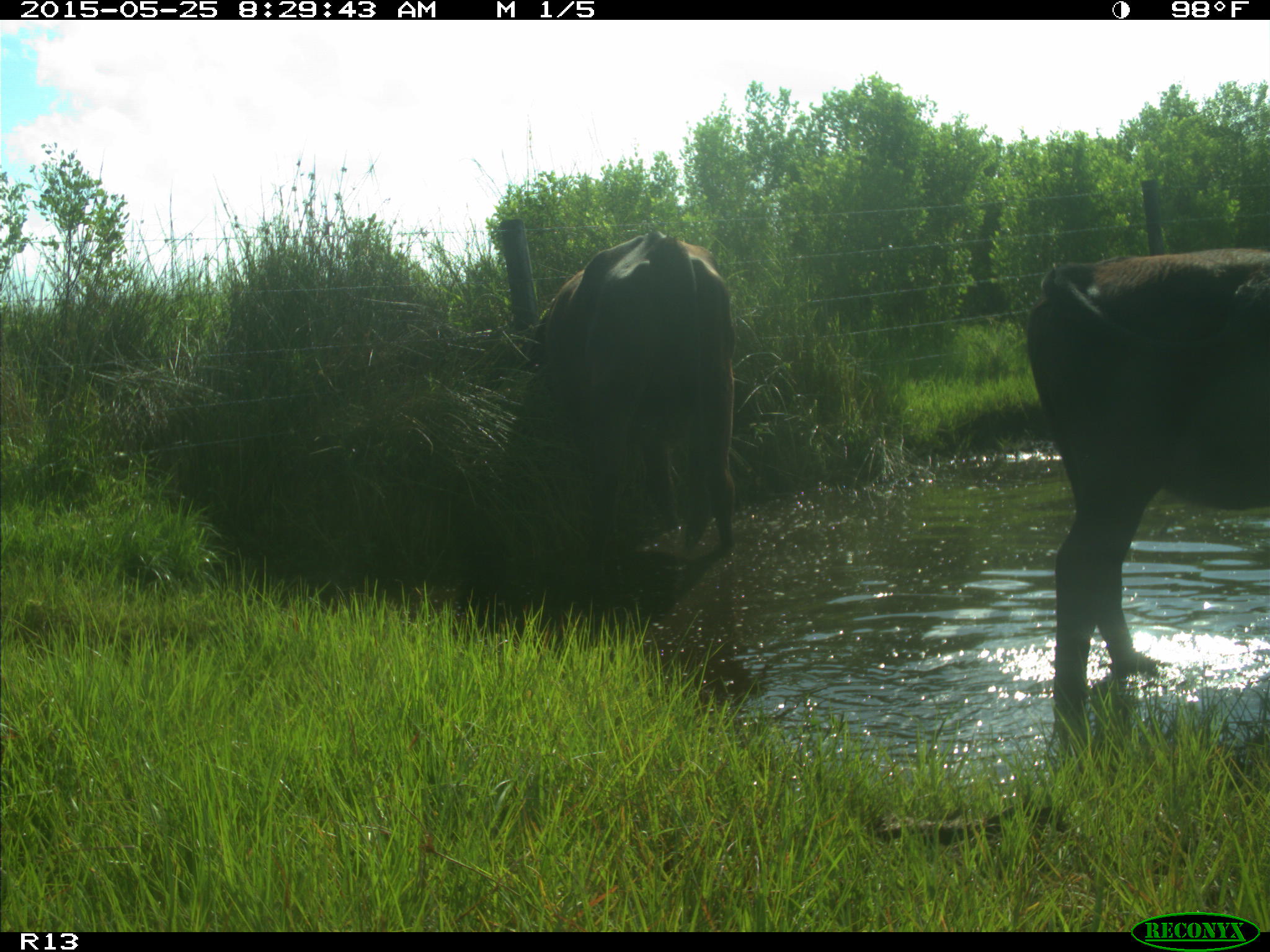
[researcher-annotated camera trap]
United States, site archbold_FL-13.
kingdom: Animalia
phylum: Chordata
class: Mammalia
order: Artiodactyla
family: Bovidae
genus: Bos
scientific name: Bos taurus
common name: domestic cow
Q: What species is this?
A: Bos taurus (domestic cow).